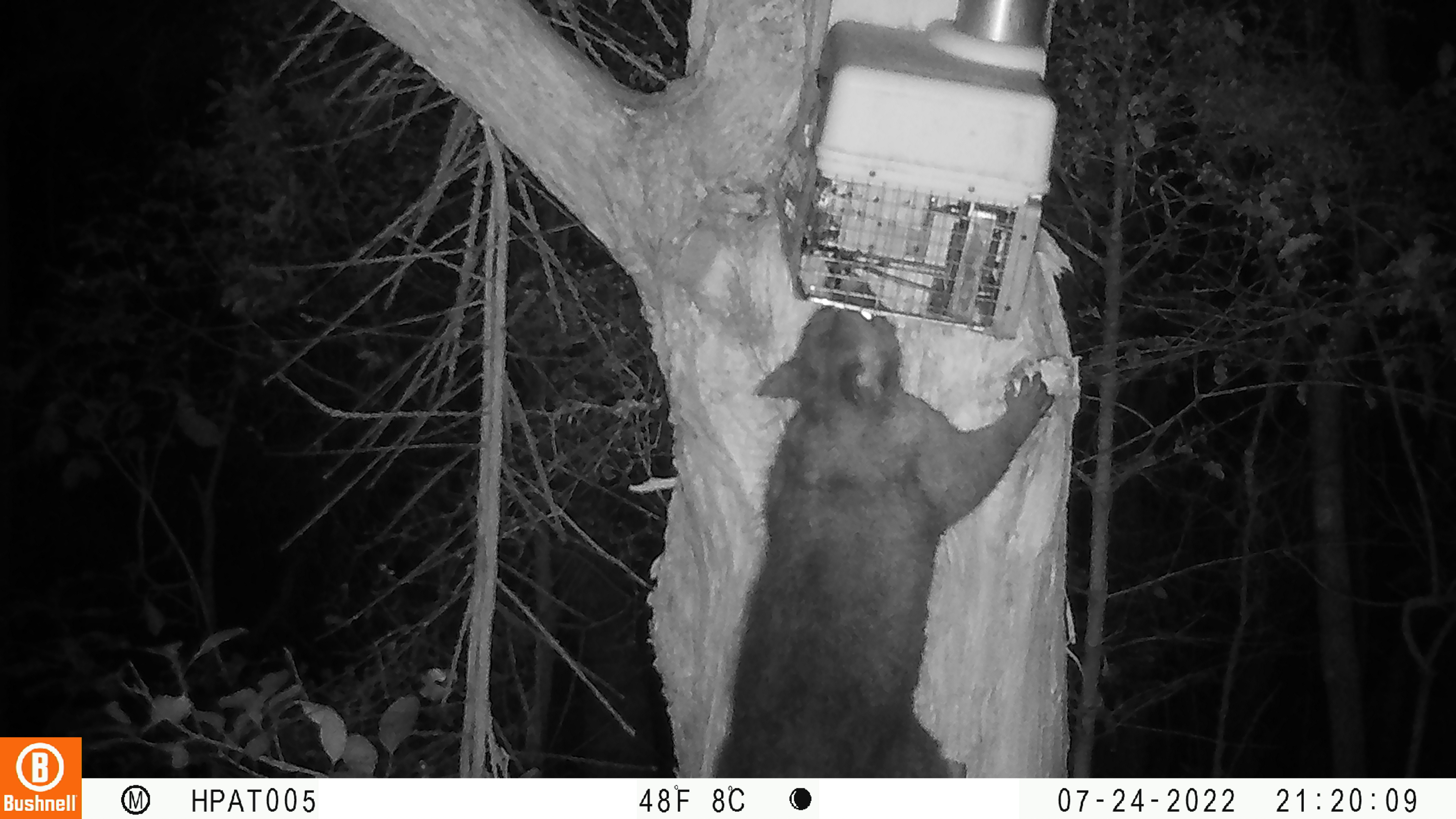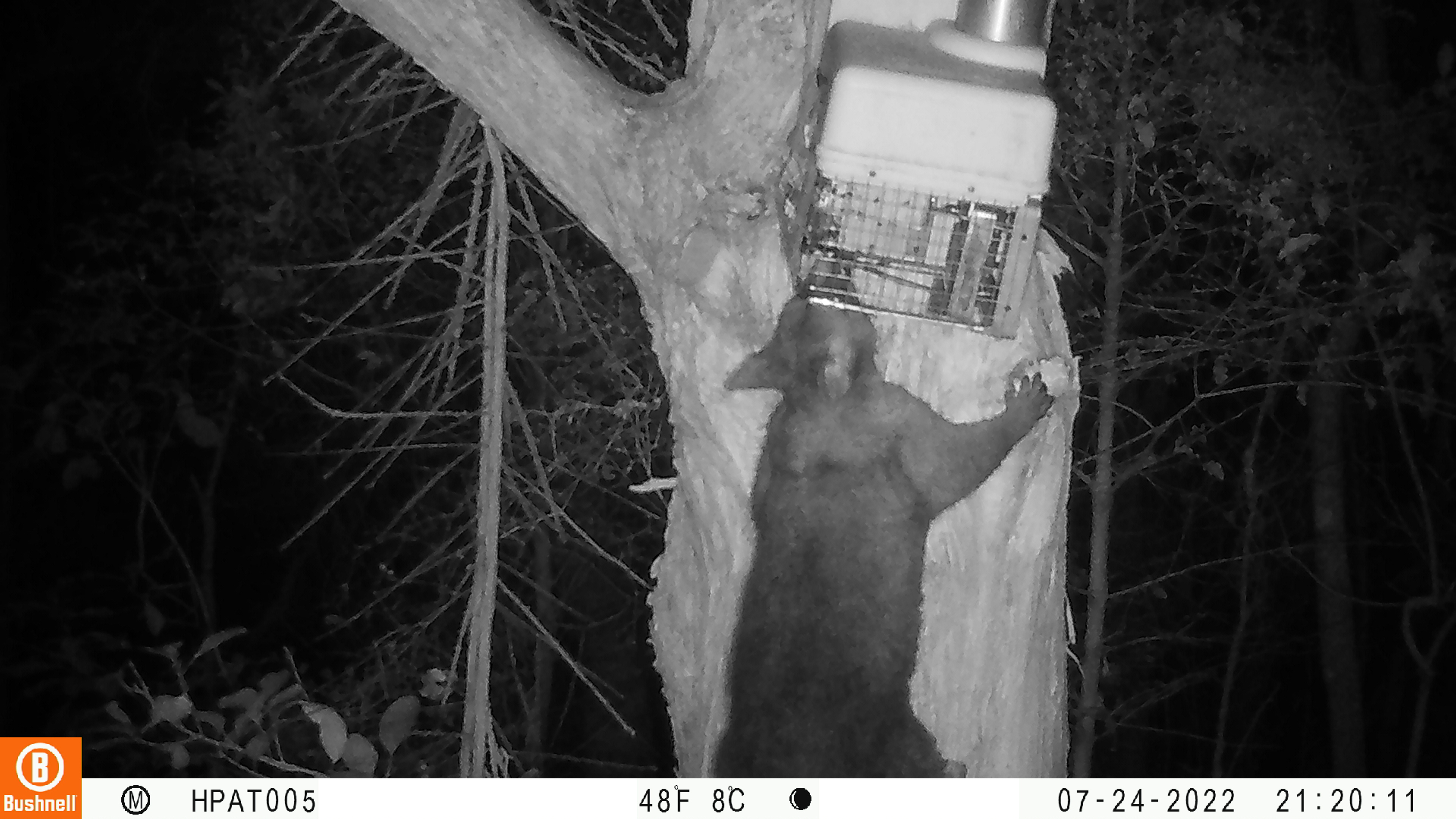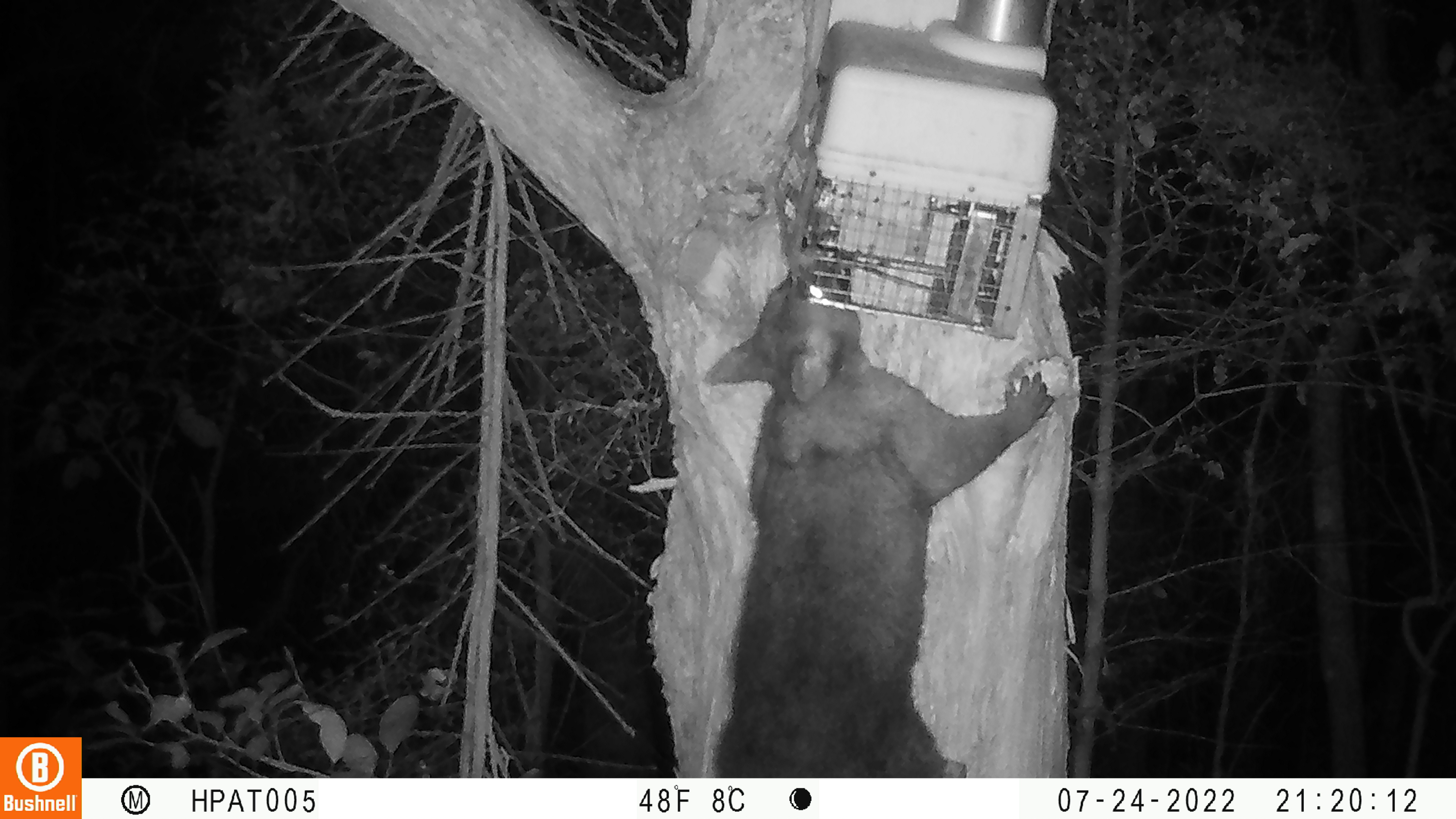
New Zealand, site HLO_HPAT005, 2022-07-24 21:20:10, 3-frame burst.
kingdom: Animalia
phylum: Chordata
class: Mammalia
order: Diprotodontia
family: Phalangeridae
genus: Trichosurus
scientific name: Trichosurus vulpecula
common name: common brushtail possum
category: possum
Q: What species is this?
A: Possum (common brushtail possum) (Trichosurus vulpecula).